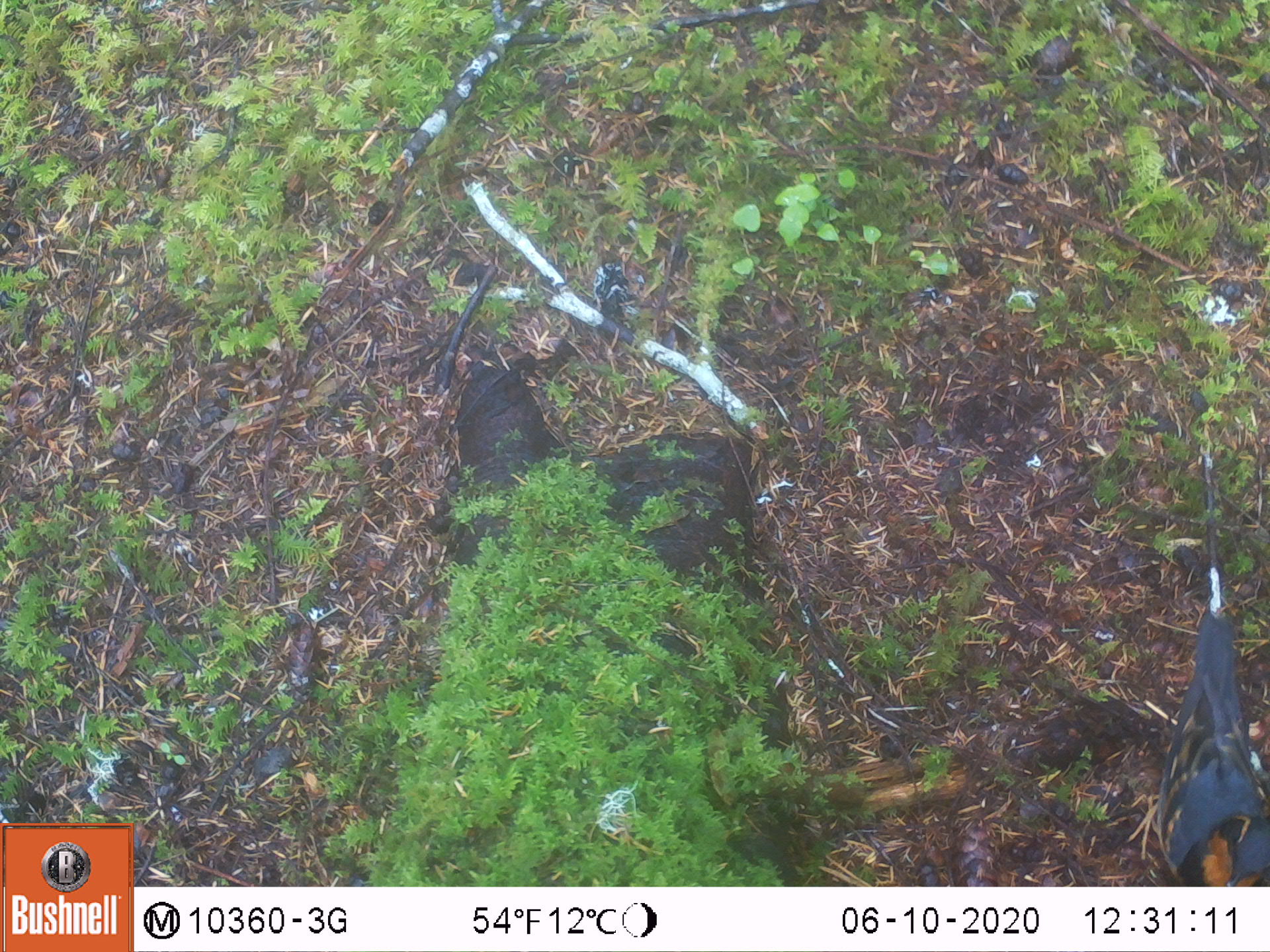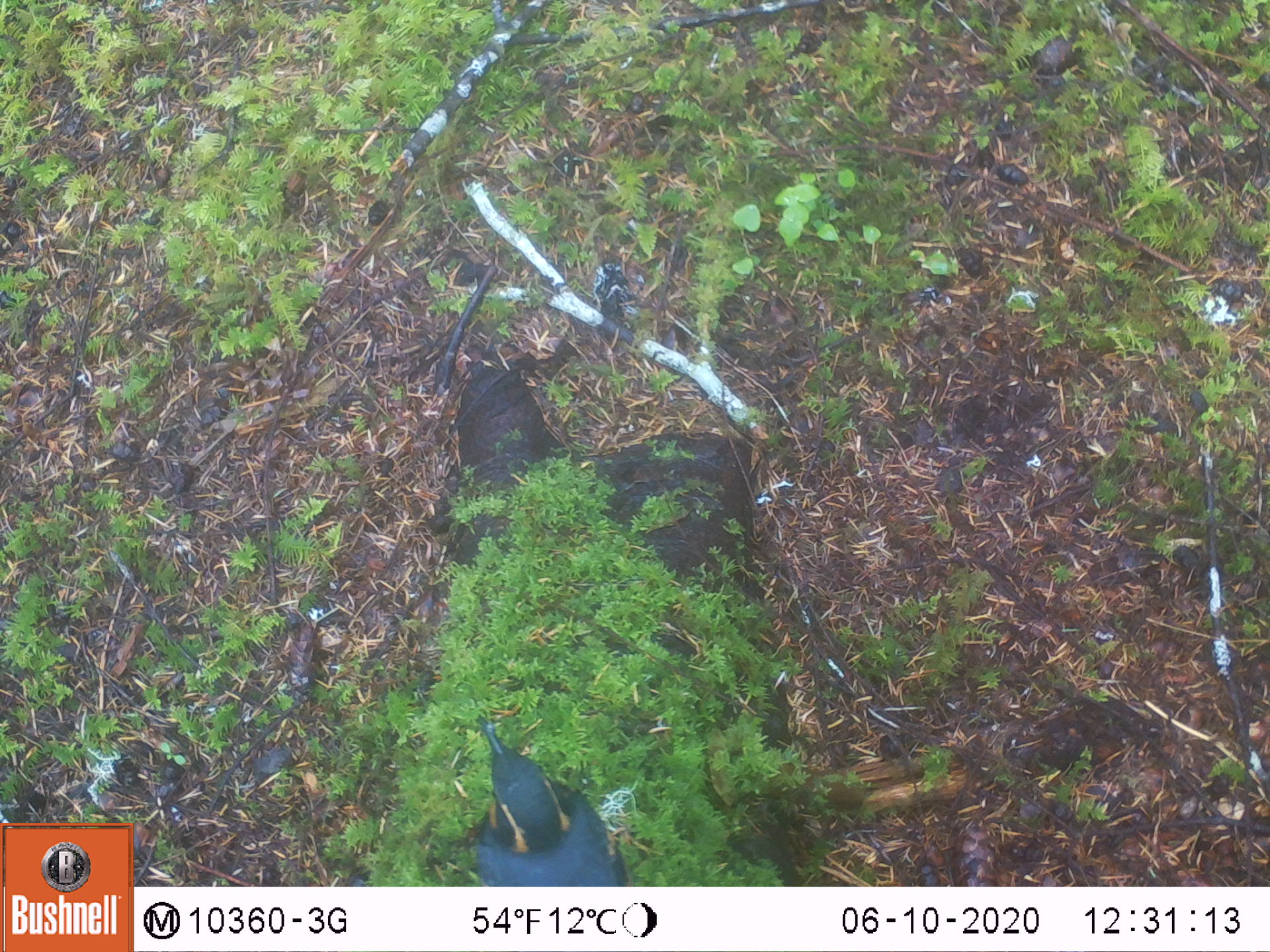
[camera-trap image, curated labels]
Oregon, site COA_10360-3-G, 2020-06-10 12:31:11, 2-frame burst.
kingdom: Animalia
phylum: Chordata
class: Aves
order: Passeriformes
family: Turdidae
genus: Ixoreus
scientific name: Ixoreus naevius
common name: varied thrush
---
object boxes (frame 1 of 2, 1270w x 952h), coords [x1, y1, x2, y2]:
varied thrush: [1138, 617, 1259, 881]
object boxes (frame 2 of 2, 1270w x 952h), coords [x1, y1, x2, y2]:
varied thrush: [477, 716, 630, 879]